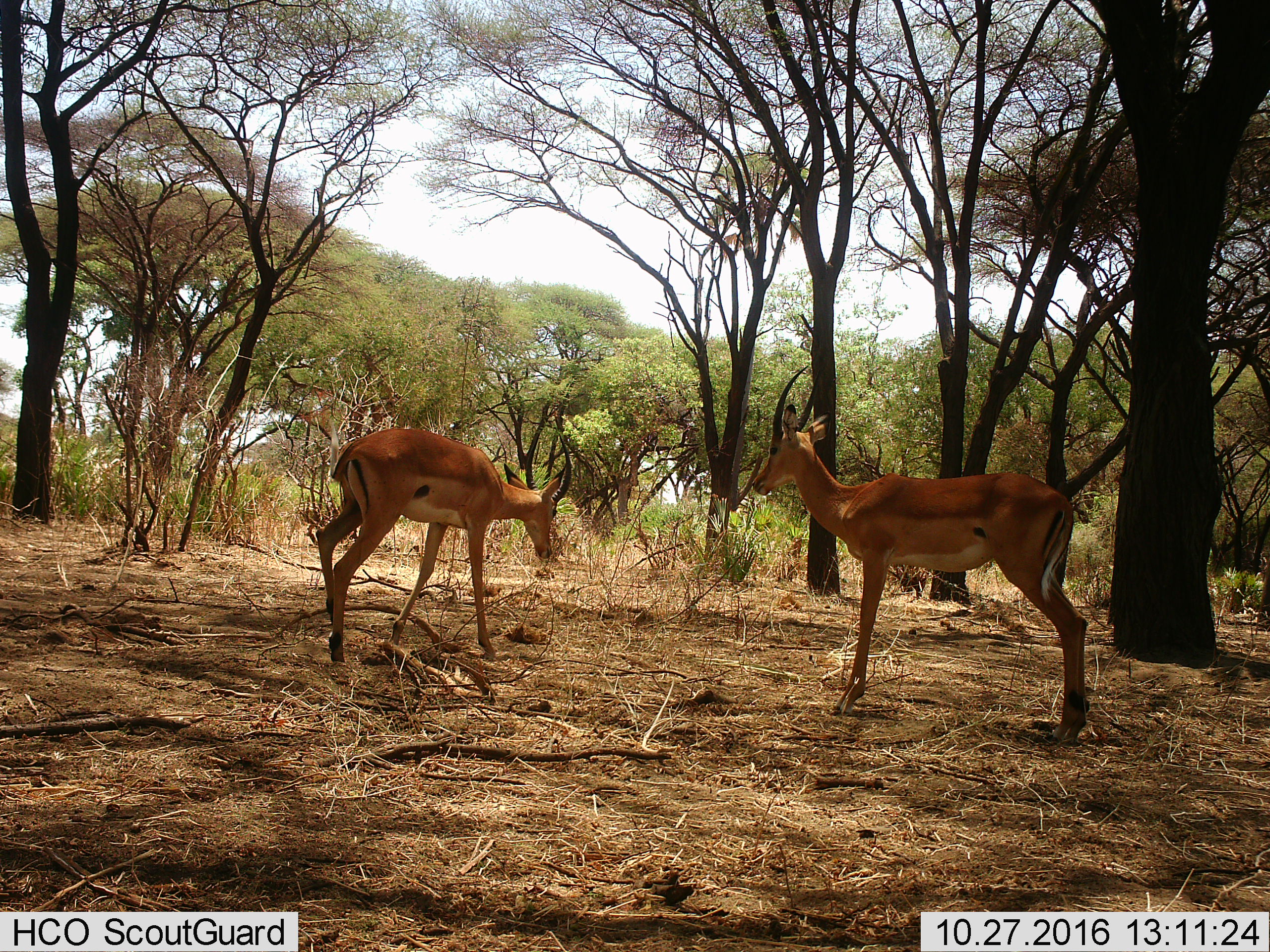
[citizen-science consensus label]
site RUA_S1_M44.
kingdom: Animalia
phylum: Chordata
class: Mammalia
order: Artiodactyla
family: Bovidae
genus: Aepyceros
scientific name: Aepyceros melampus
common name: impala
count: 2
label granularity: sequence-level